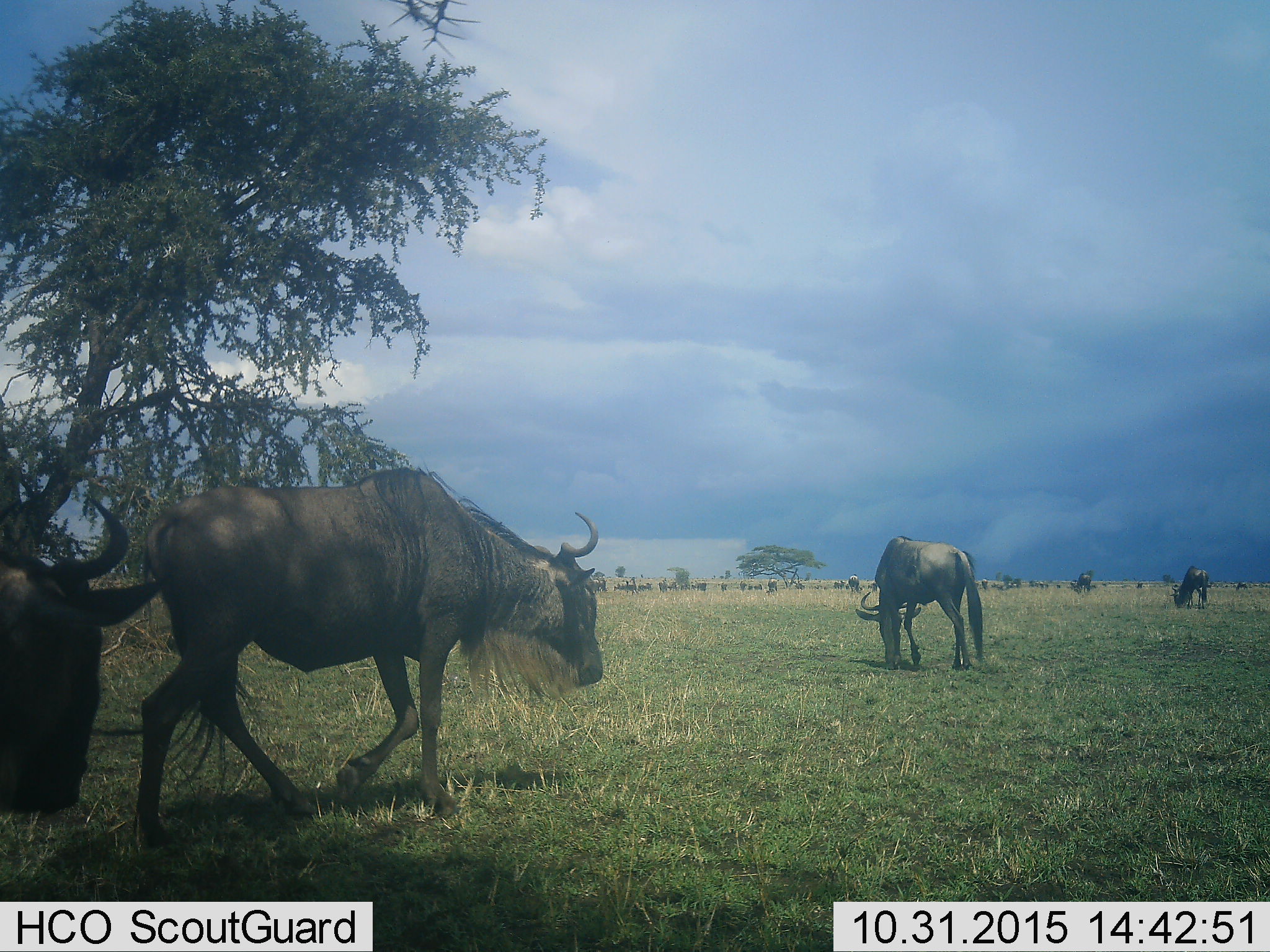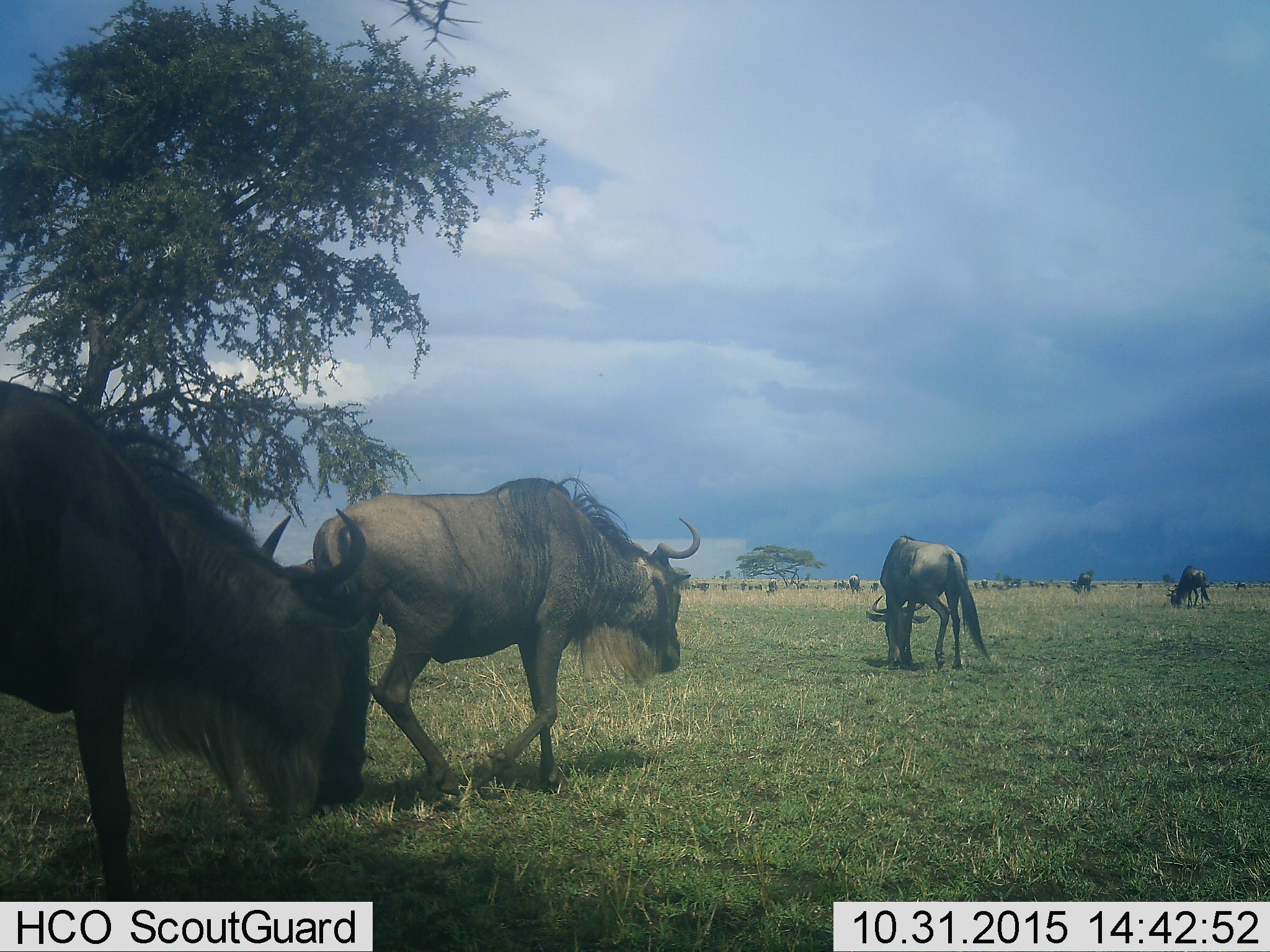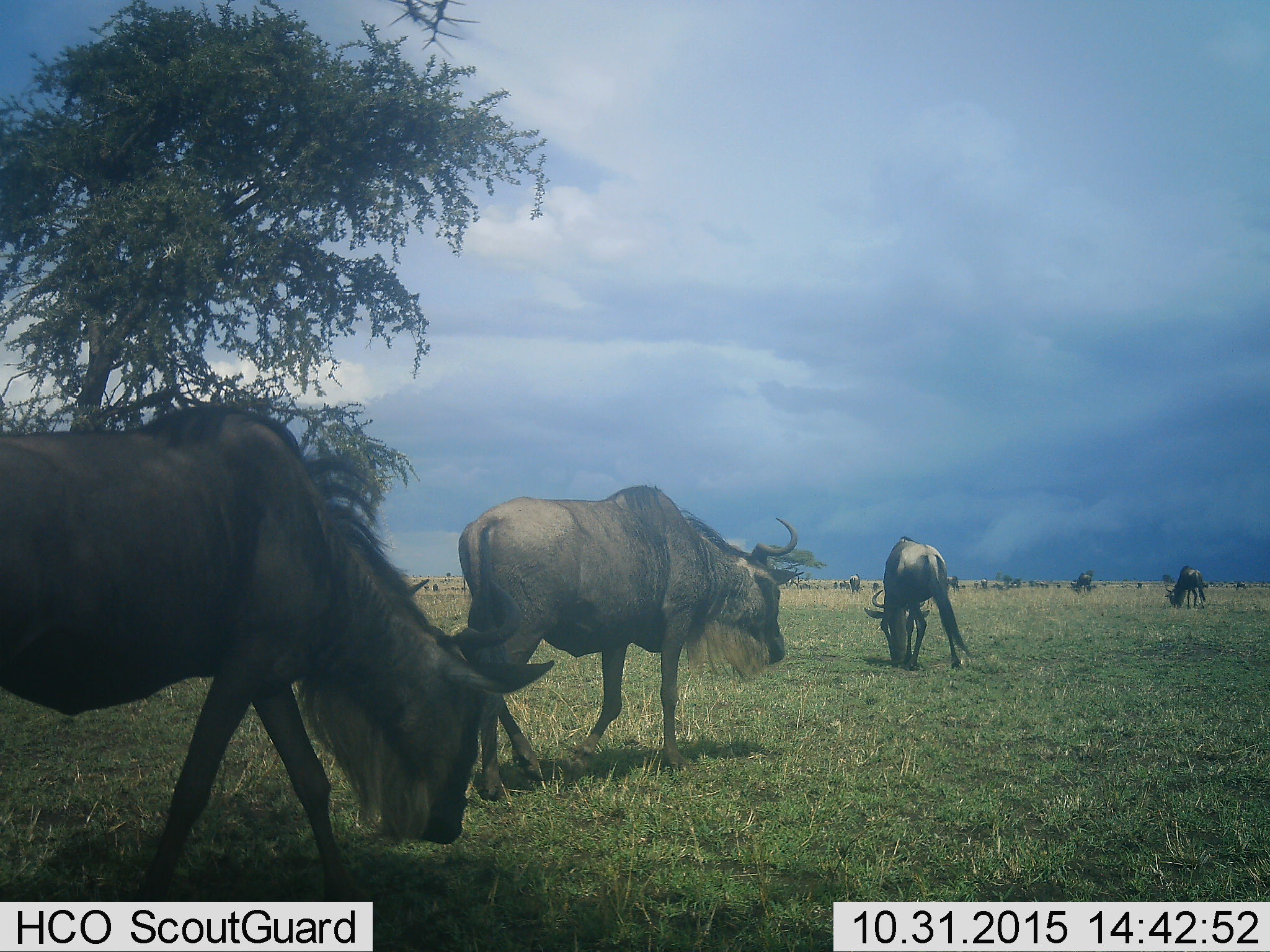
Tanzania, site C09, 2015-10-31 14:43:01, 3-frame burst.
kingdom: Animalia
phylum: Chordata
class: Mammalia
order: Artiodactyla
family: Bovidae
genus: Connochaetes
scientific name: Connochaetes taurinus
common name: blue wildebeest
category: wildebeest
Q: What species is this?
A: Wildebeest (blue wildebeest) (Connochaetes taurinus).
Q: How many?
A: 11-50.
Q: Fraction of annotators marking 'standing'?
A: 76%.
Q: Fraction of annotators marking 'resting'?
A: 6%.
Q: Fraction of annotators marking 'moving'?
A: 76%.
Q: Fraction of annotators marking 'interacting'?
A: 12%.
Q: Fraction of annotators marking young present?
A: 6%.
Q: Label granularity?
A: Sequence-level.